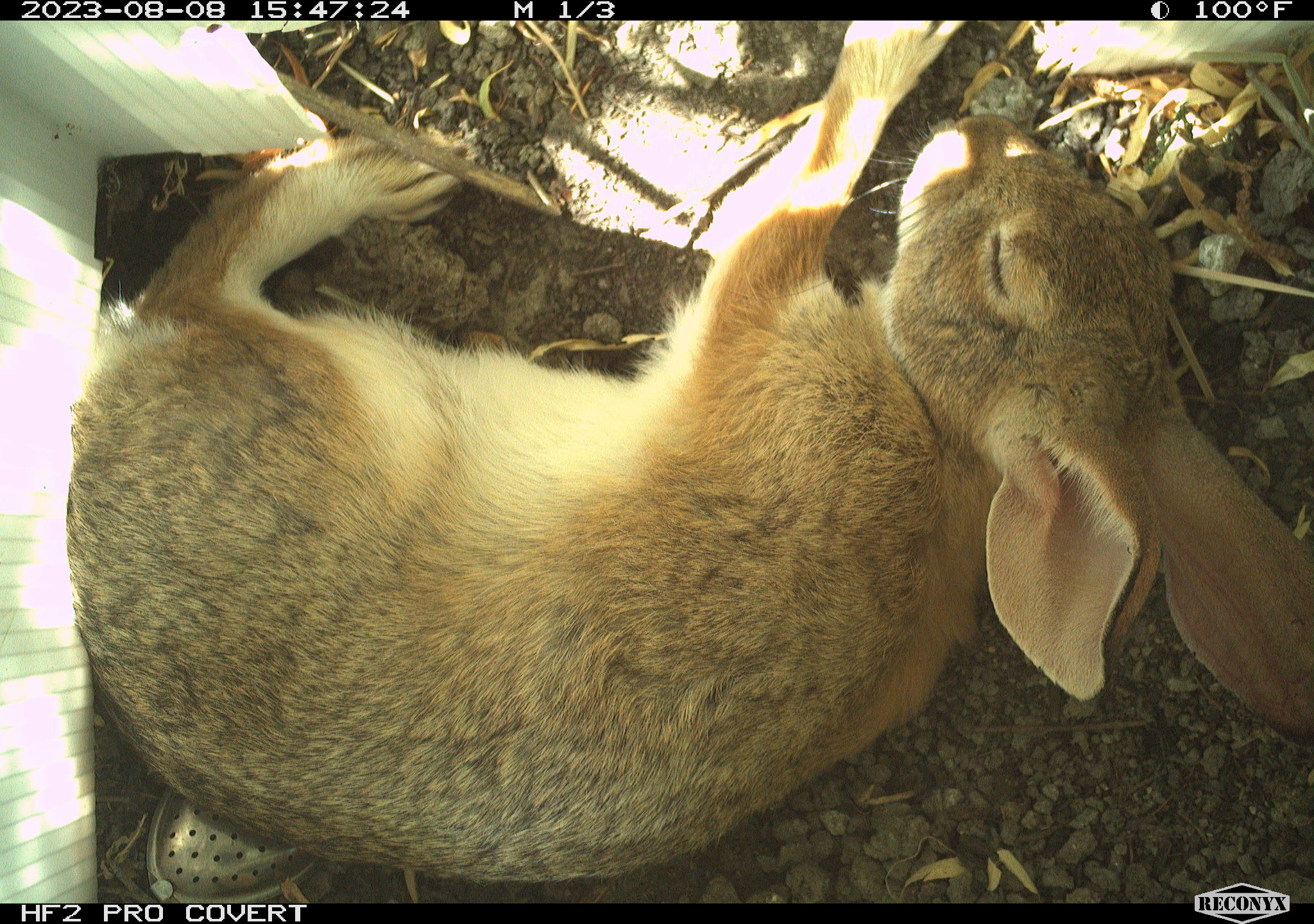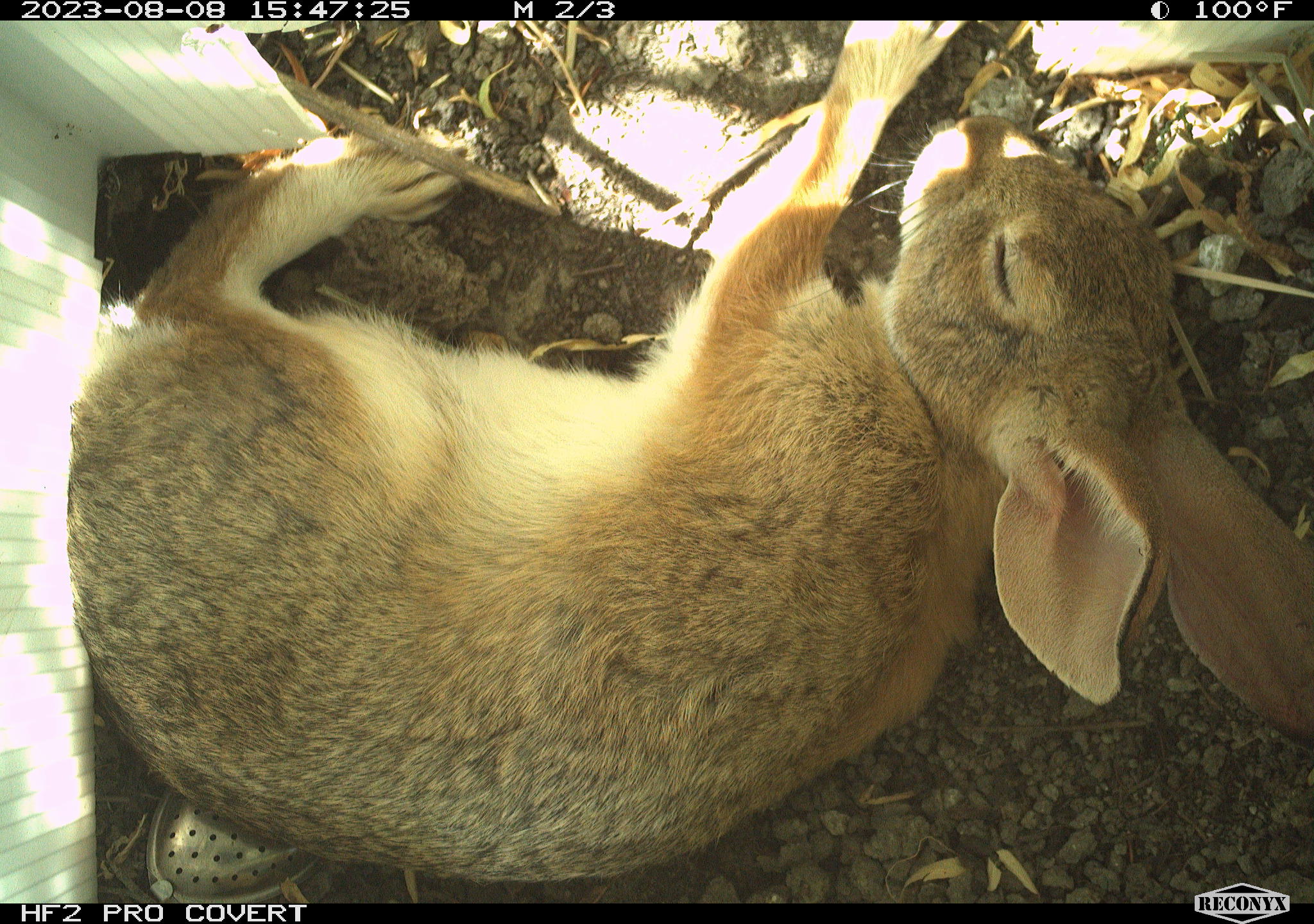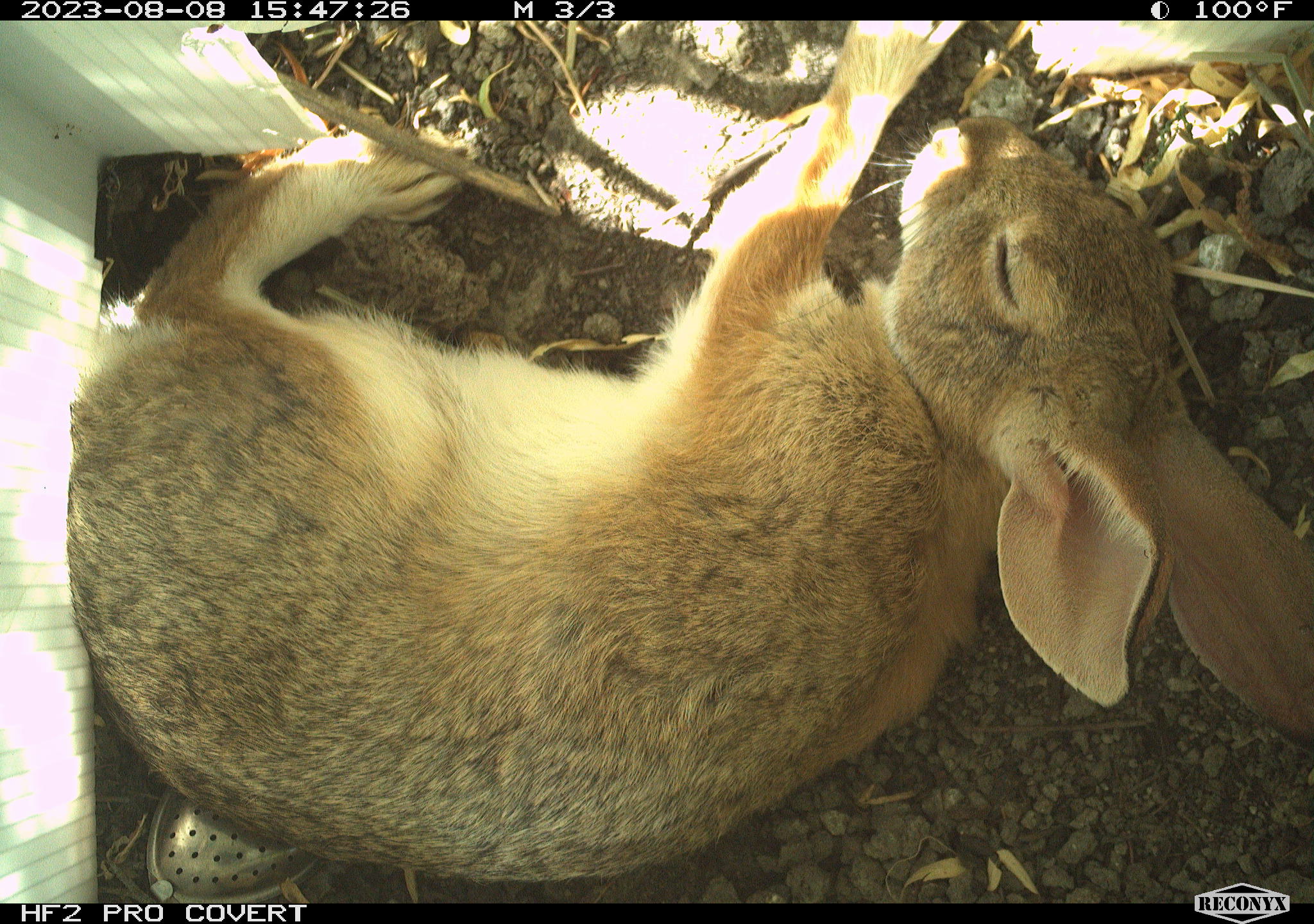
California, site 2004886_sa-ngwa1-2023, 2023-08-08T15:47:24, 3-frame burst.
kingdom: Animalia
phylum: Chordata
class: Mammalia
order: Lagomorpha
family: Leporidae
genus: Sylvilagus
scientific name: Sylvilagus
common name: cottontail rabbits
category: sylvilagus species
Sylvilagus species (cottontail rabbits) (Sylvilagus).